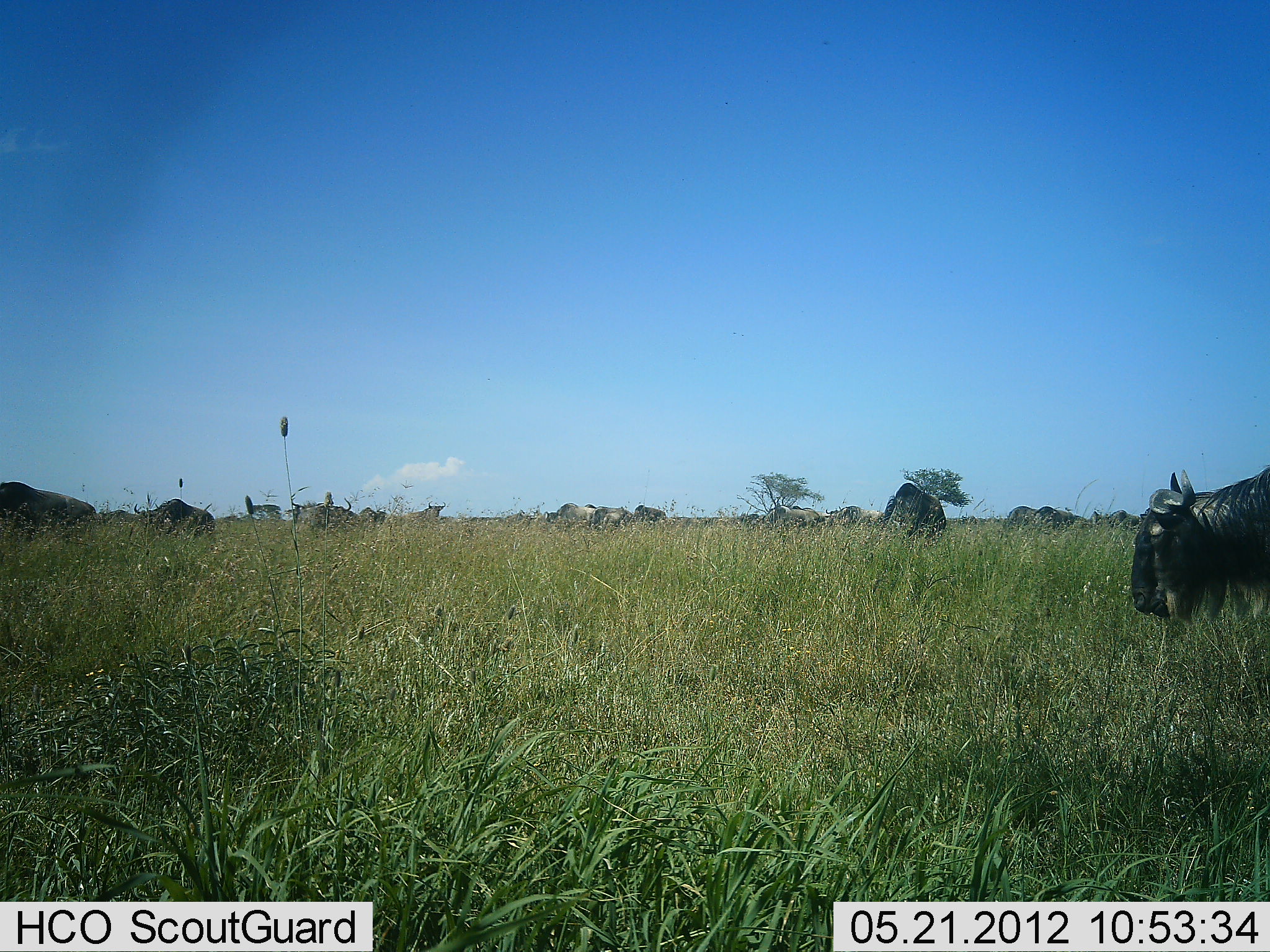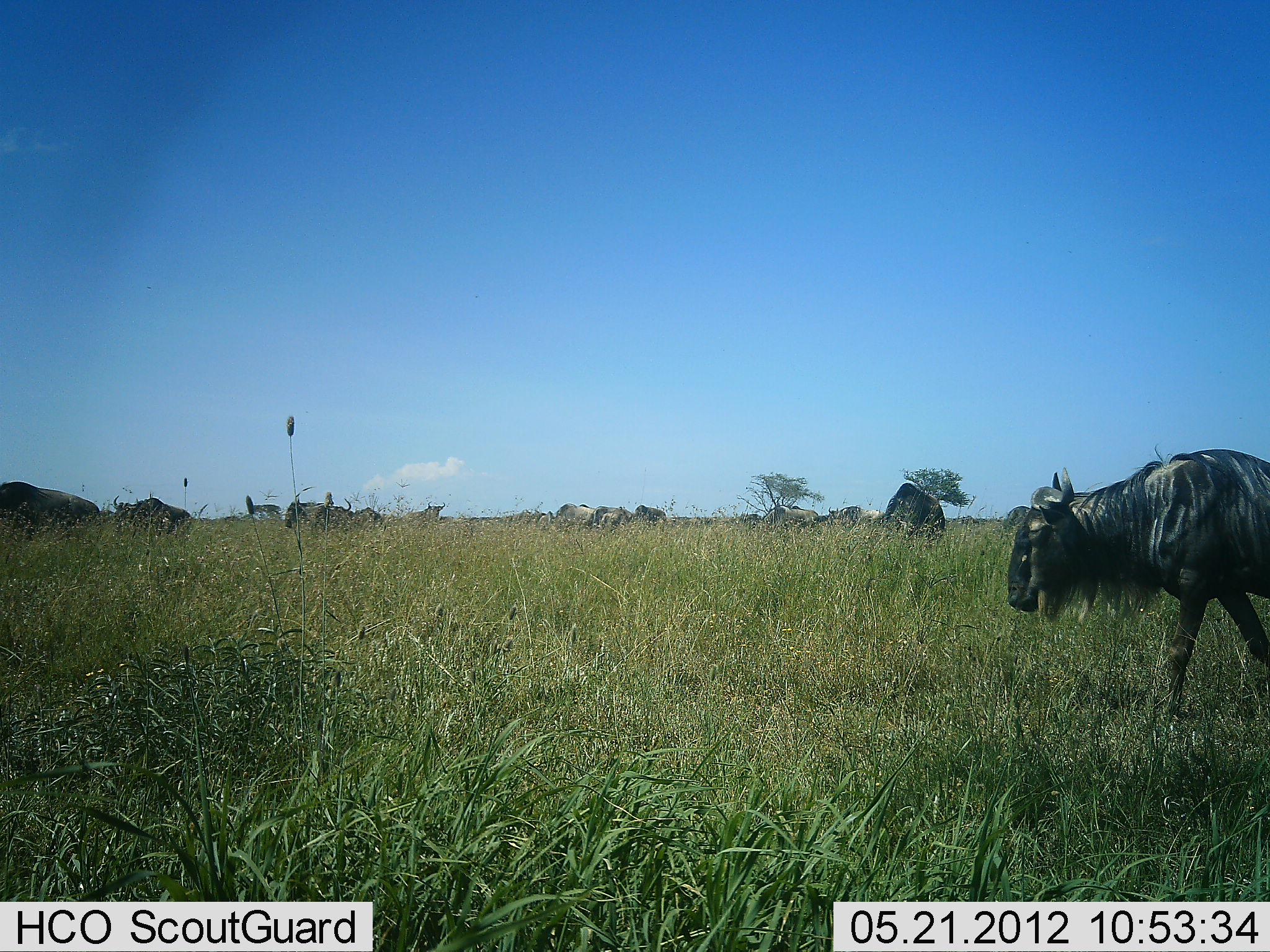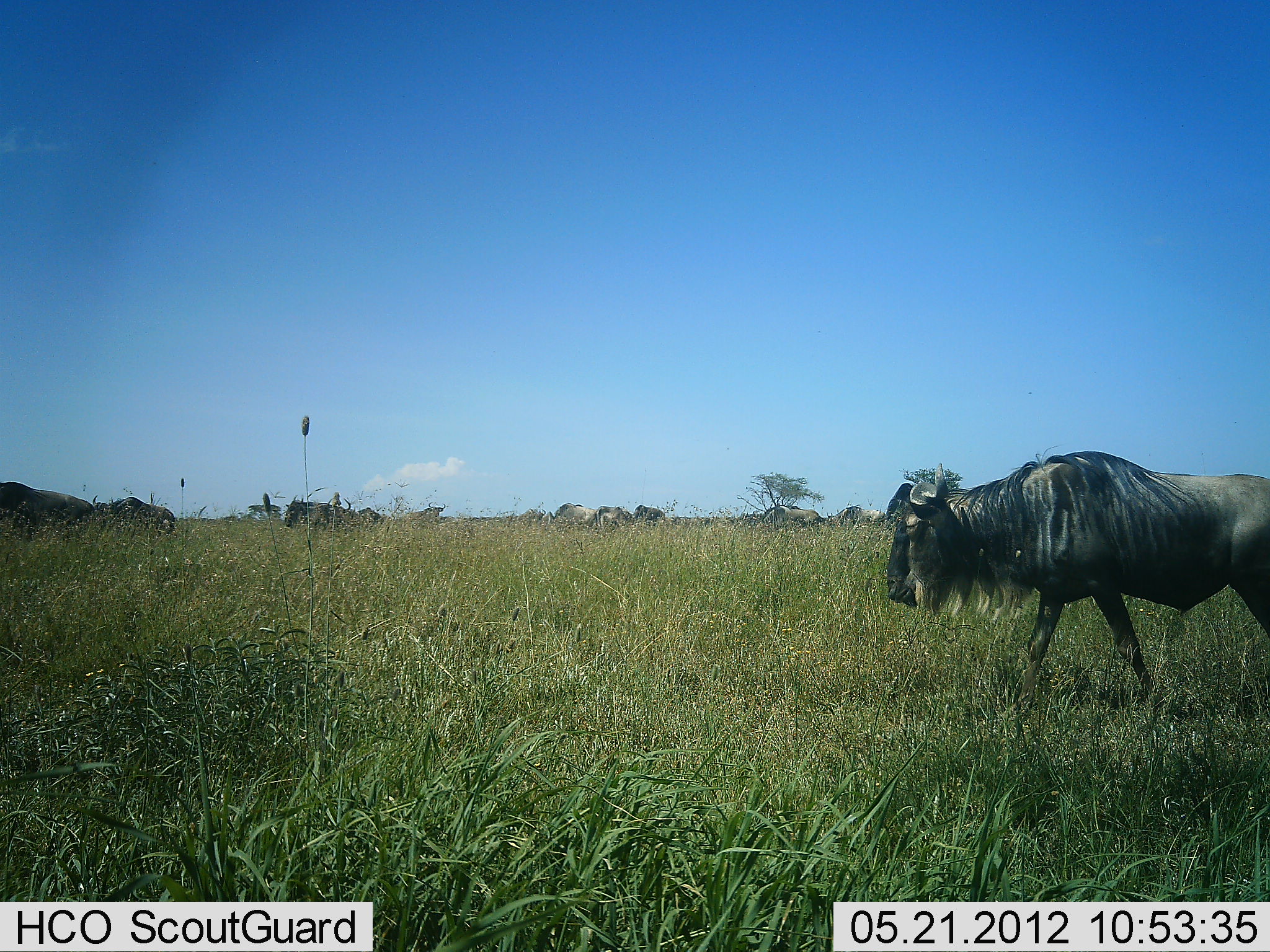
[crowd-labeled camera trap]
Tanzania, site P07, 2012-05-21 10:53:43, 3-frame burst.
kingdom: Animalia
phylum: Chordata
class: Mammalia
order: Artiodactyla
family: Bovidae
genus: Connochaetes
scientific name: Connochaetes taurinus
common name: blue wildebeest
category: wildebeest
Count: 11-50.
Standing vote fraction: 61%.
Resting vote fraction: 11%.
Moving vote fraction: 82%.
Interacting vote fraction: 4%.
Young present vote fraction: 0%.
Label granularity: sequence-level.